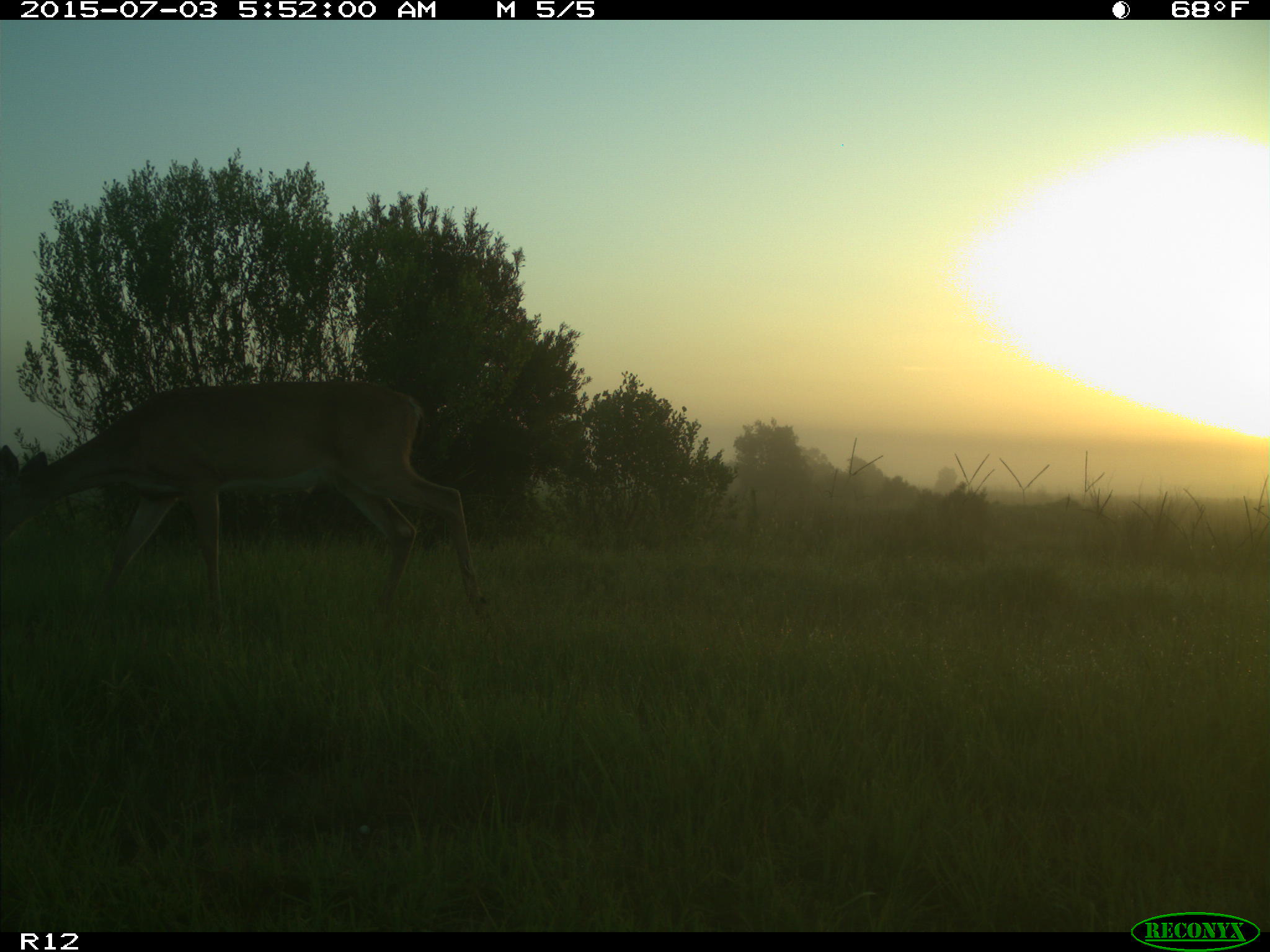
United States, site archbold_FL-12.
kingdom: Animalia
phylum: Chordata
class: Mammalia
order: Artiodactyla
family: Cervidae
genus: Odocoileus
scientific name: Odocoileus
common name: deer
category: unidentified deer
Unidentified deer (deer) (Odocoileus).